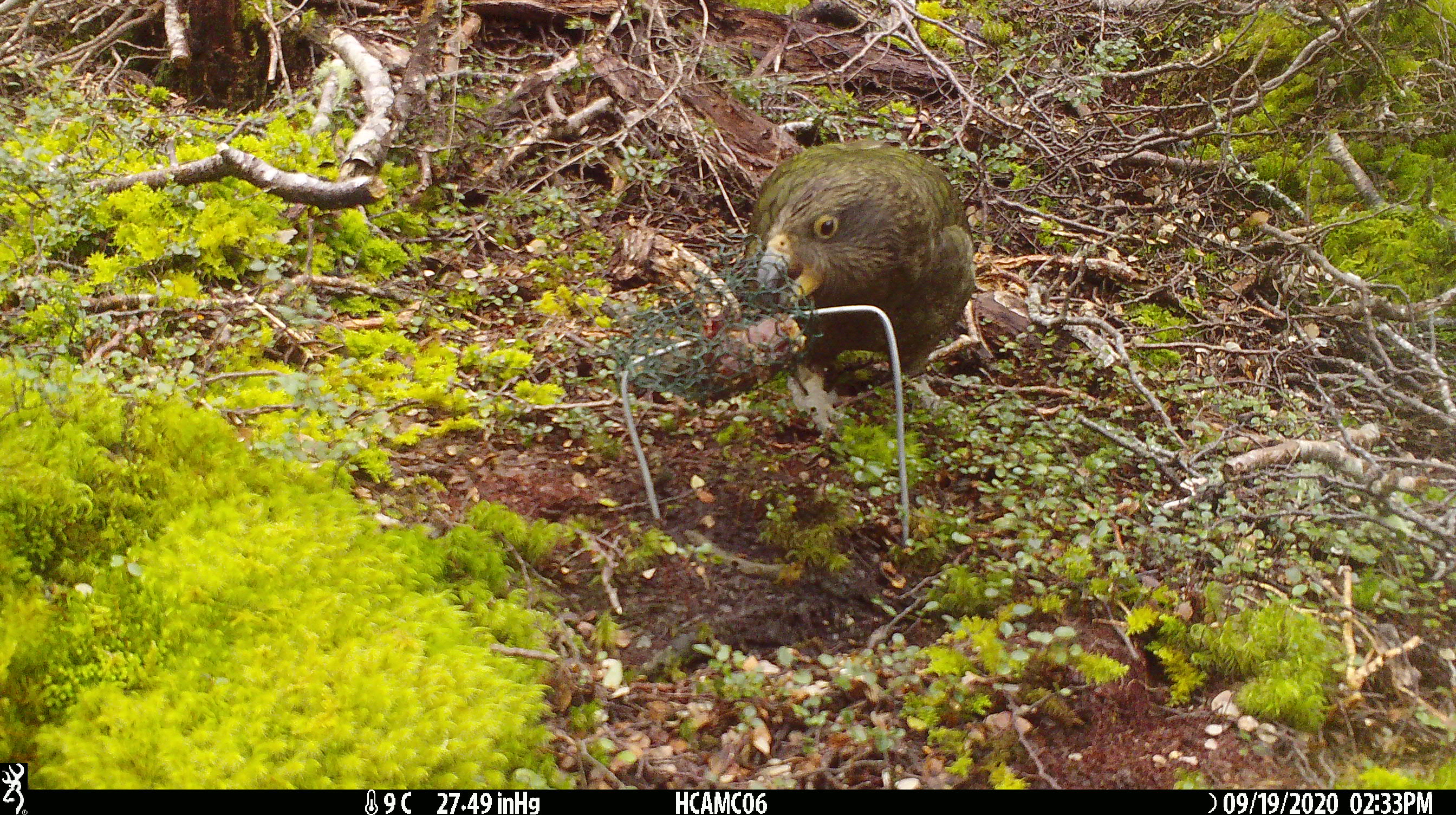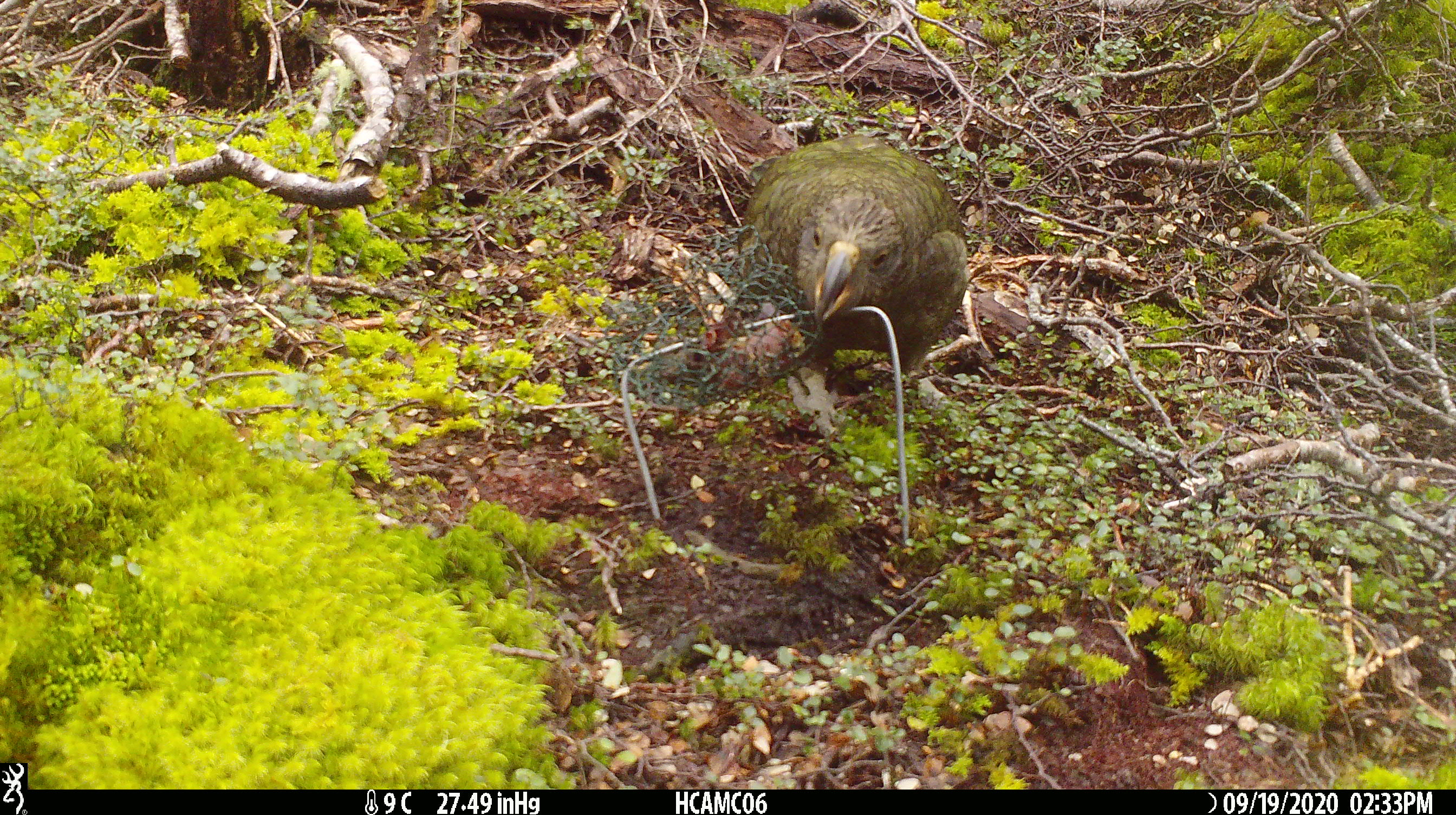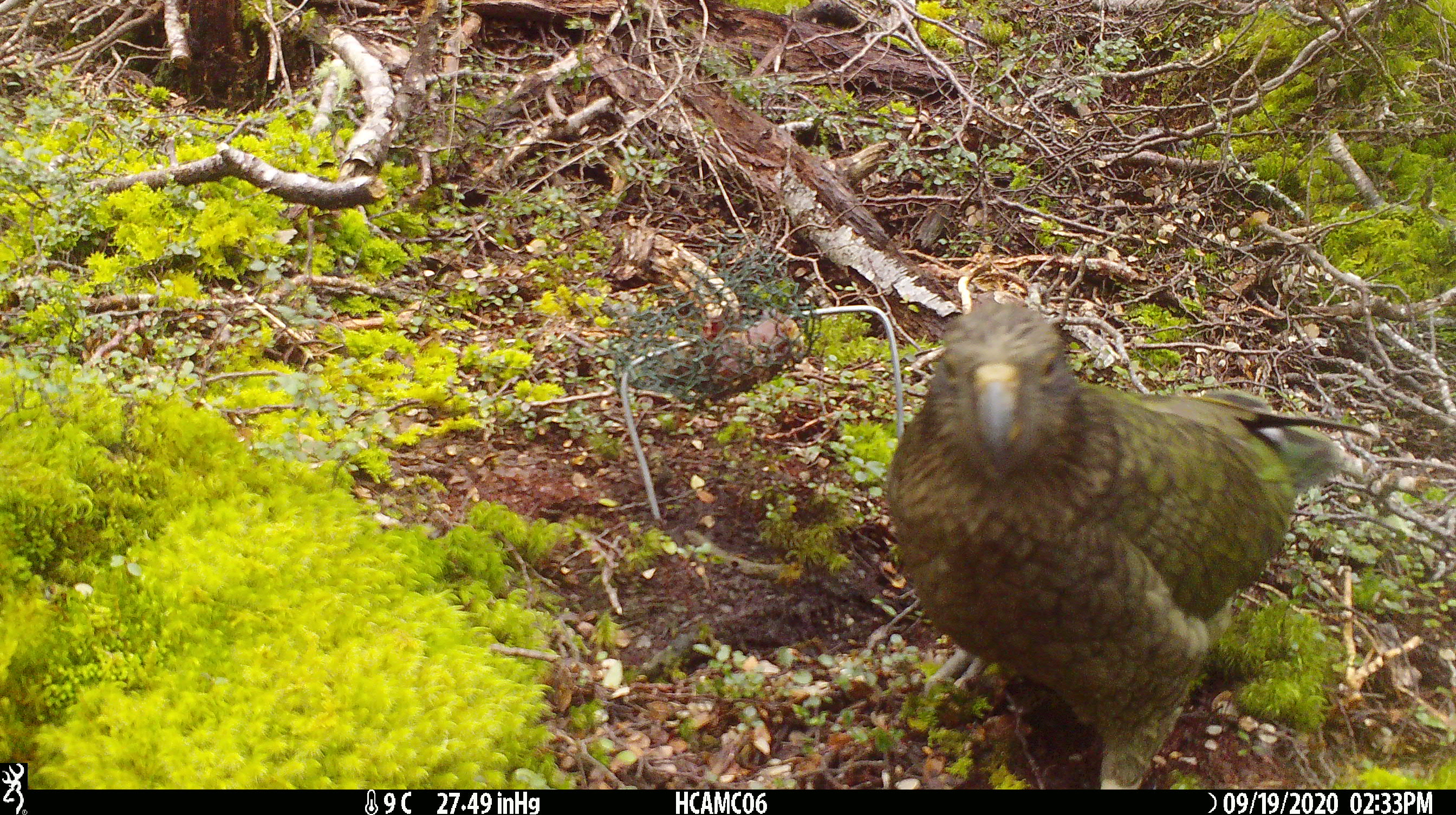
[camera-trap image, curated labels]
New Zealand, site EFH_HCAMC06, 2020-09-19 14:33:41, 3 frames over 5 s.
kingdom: Animalia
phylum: Chordata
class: Aves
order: Psittaciformes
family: Strigopidae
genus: Nestor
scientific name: Nestor notabilis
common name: kea